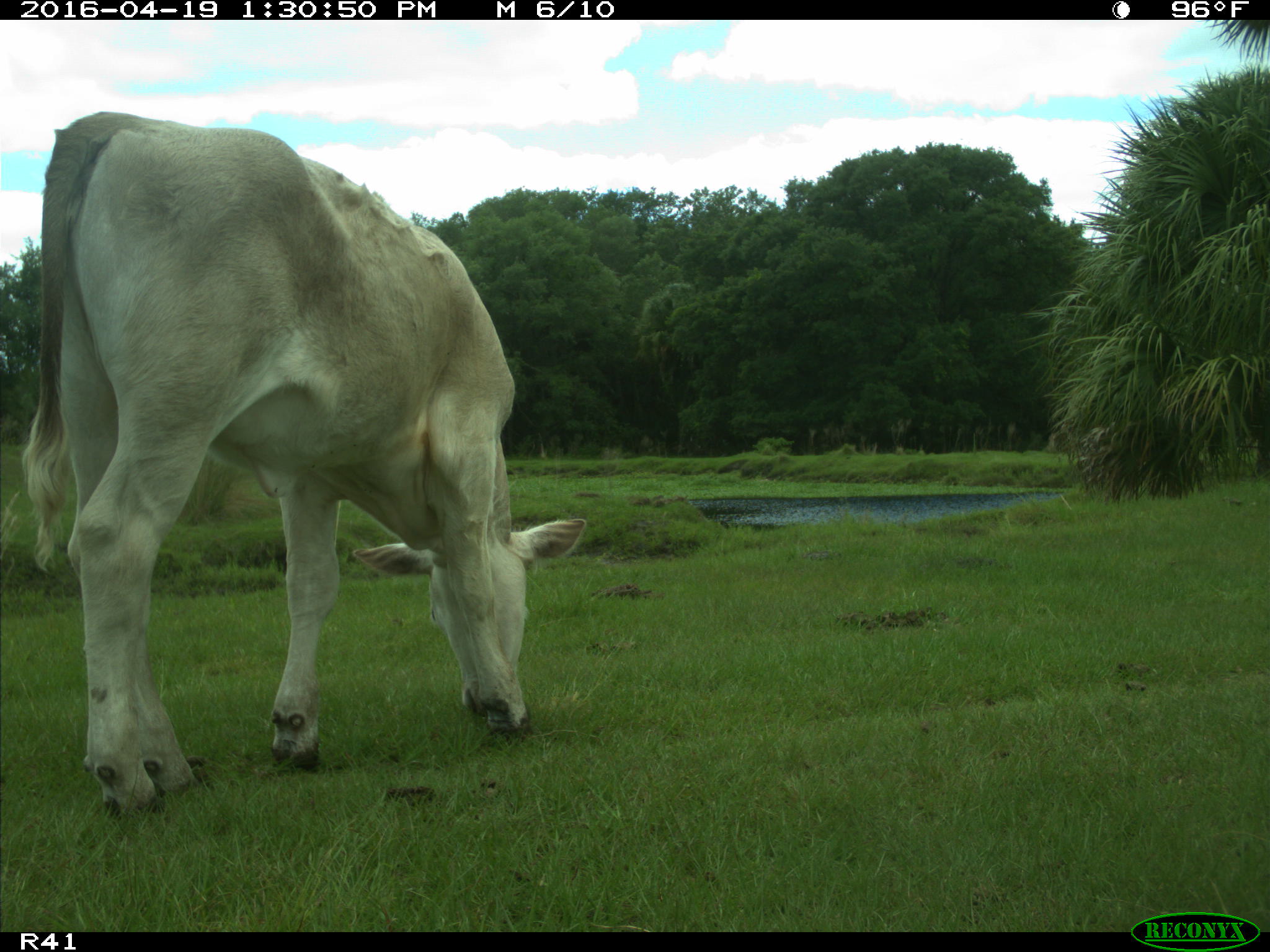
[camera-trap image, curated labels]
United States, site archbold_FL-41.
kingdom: Animalia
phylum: Chordata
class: Mammalia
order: Artiodactyla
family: Bovidae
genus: Bos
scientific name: Bos taurus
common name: domestic cow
Bos taurus (domestic cow).